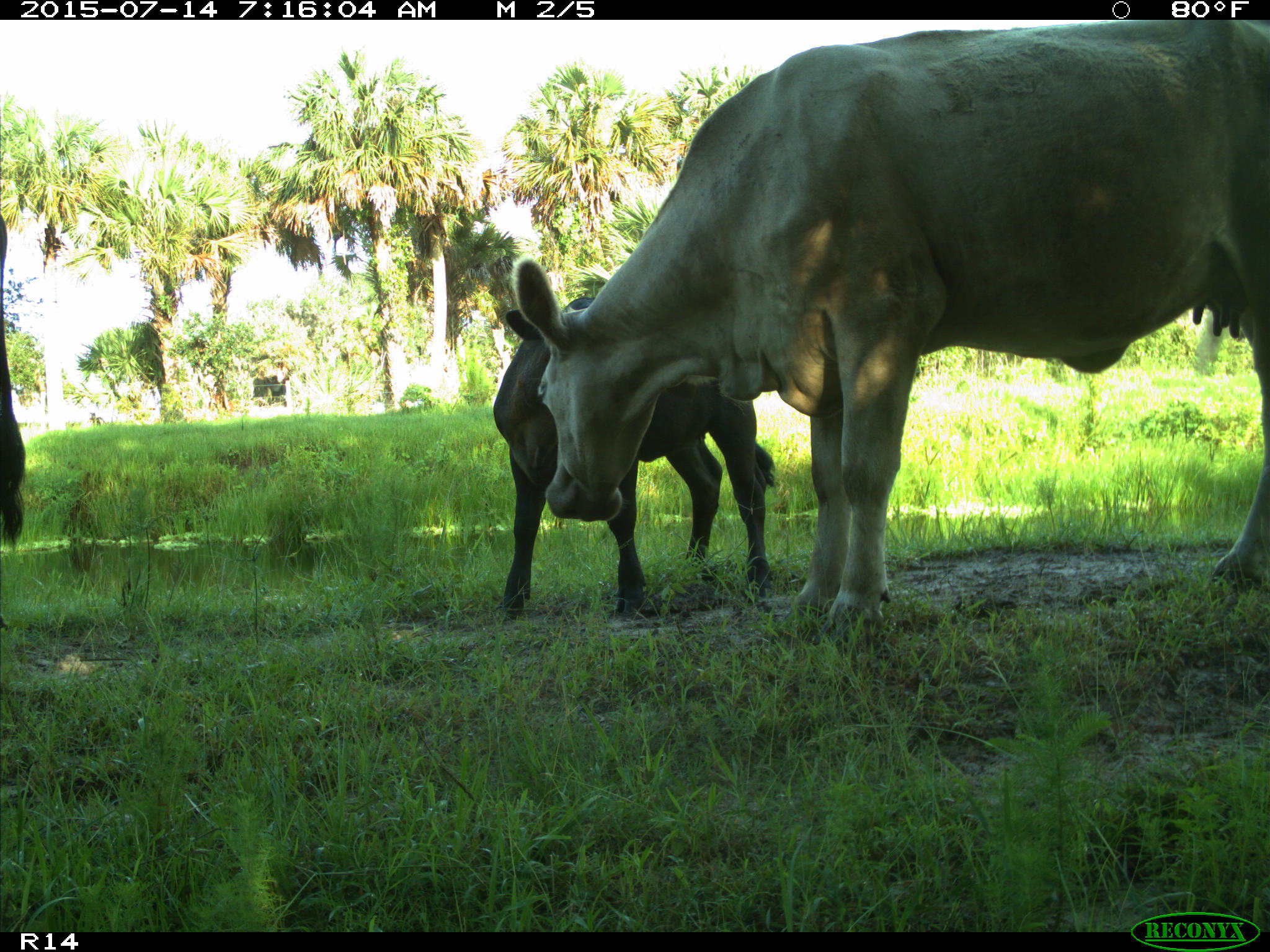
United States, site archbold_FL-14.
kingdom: Animalia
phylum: Chordata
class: Mammalia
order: Artiodactyla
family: Bovidae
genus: Bos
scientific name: Bos taurus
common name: domestic cow